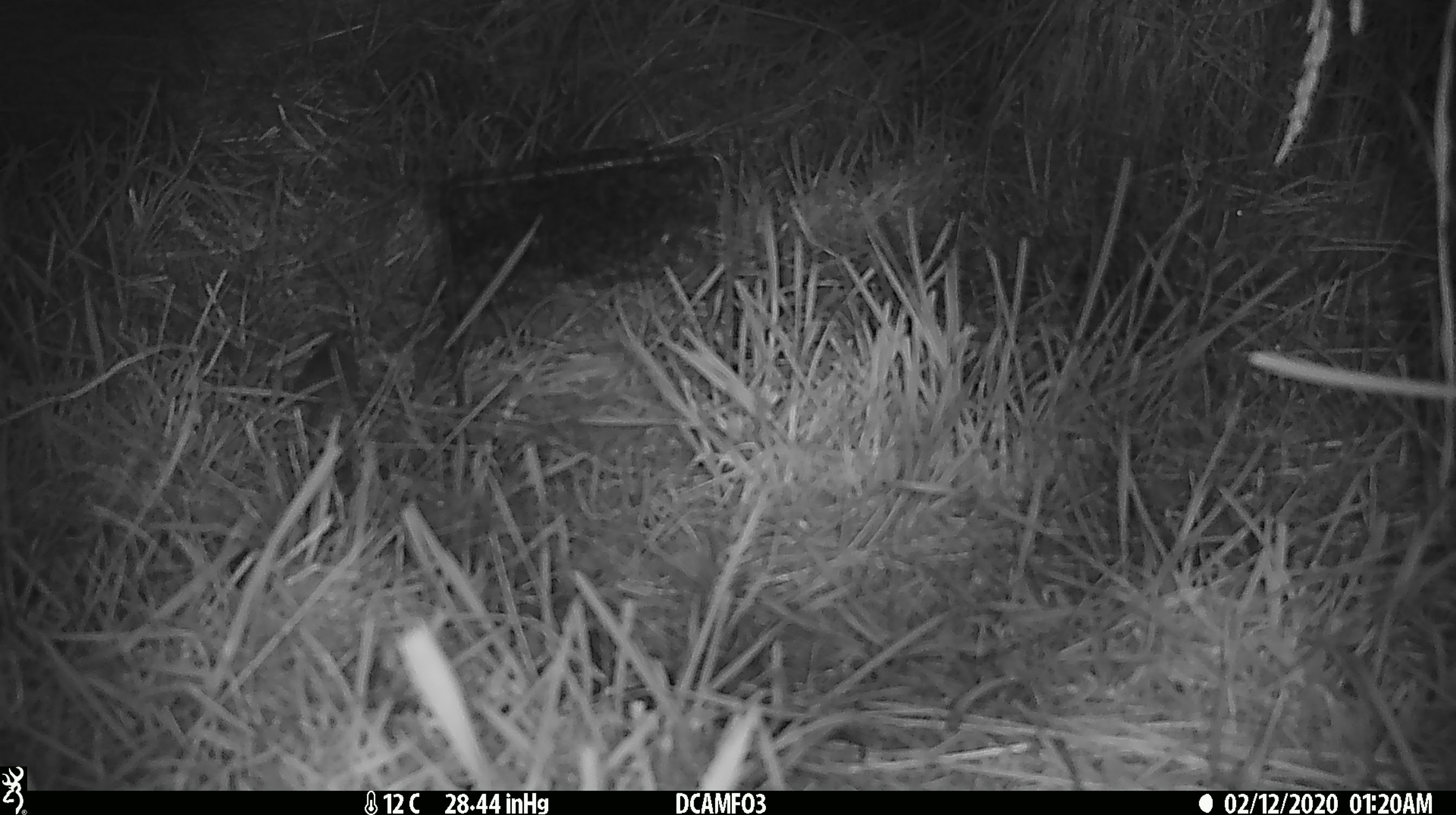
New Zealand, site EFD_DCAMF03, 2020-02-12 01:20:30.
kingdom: Animalia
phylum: Chordata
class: Mammalia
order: Rodentia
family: Muridae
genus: Mus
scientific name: Mus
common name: mouse